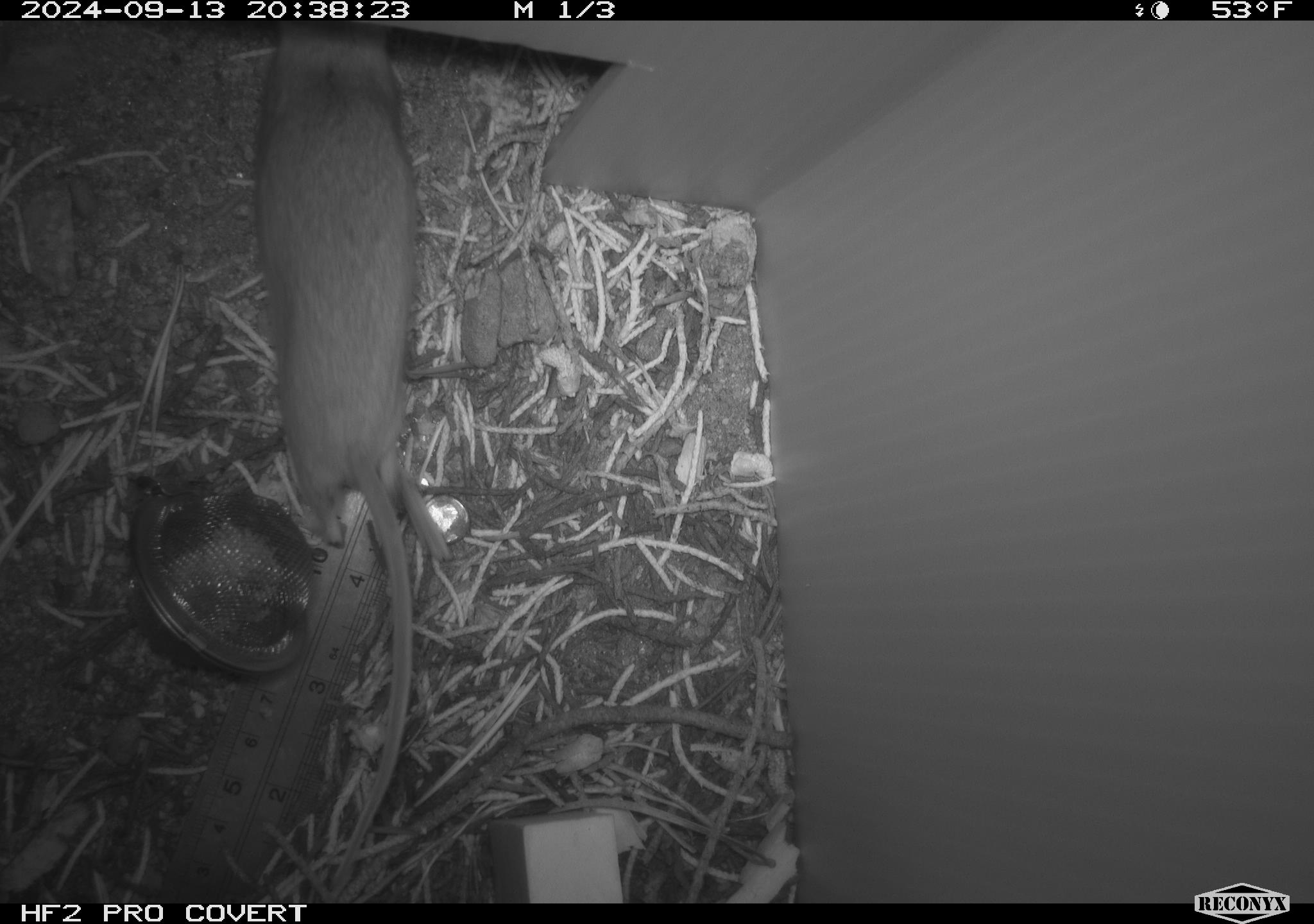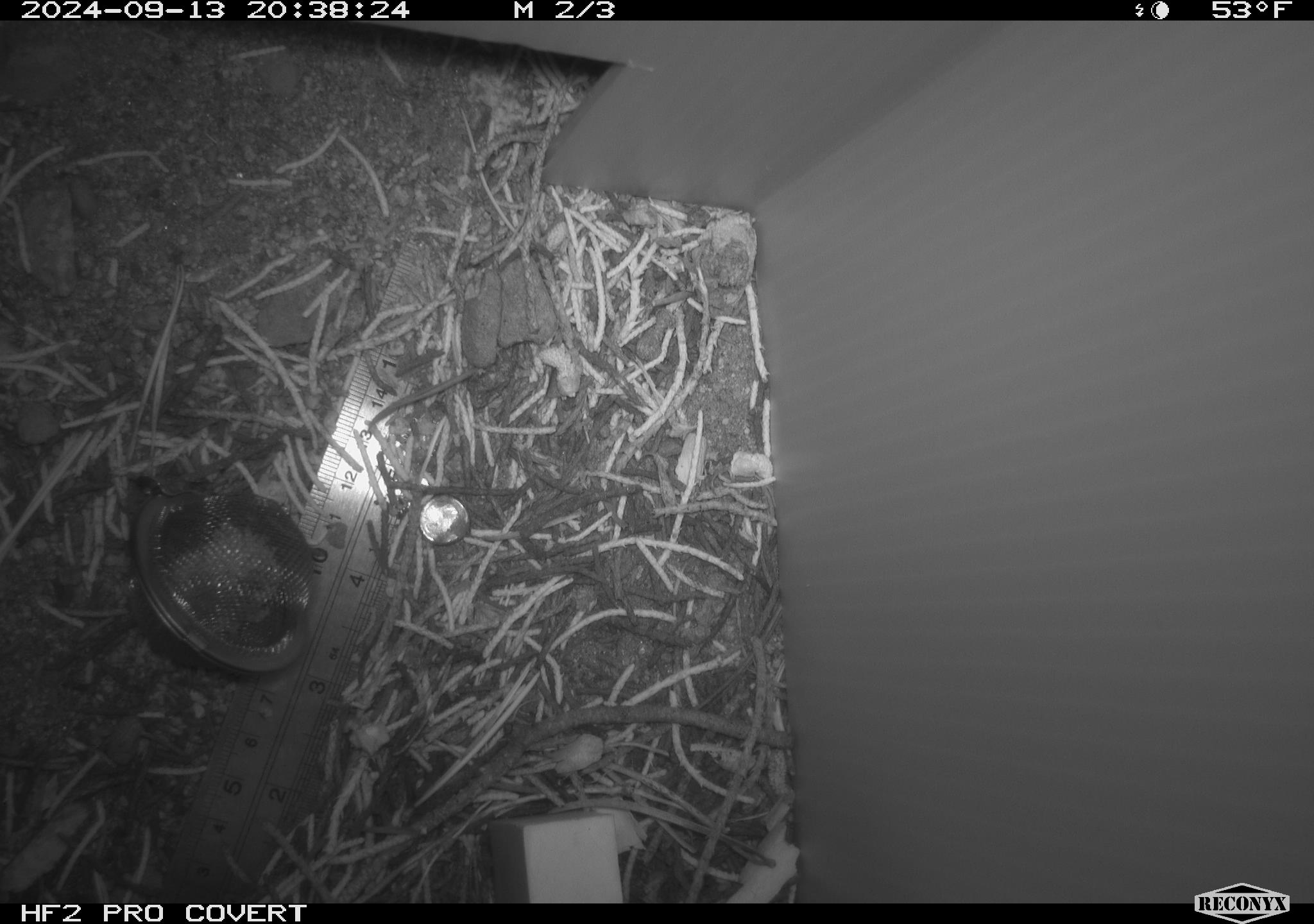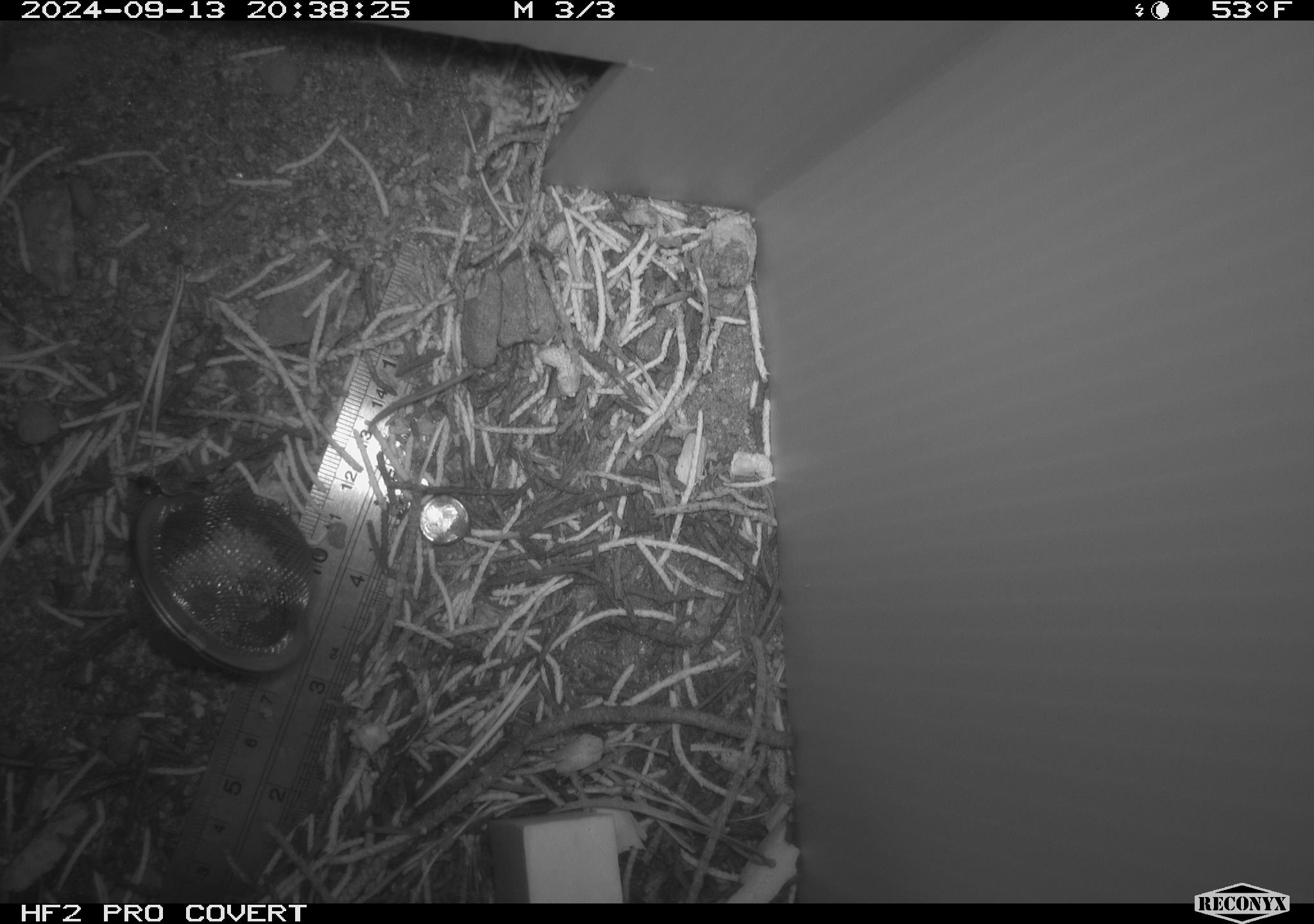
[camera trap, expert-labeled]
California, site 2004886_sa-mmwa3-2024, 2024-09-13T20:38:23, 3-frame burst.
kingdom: Animalia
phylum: Chordata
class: Mammalia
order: Rodentia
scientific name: Rodentia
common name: mouse species